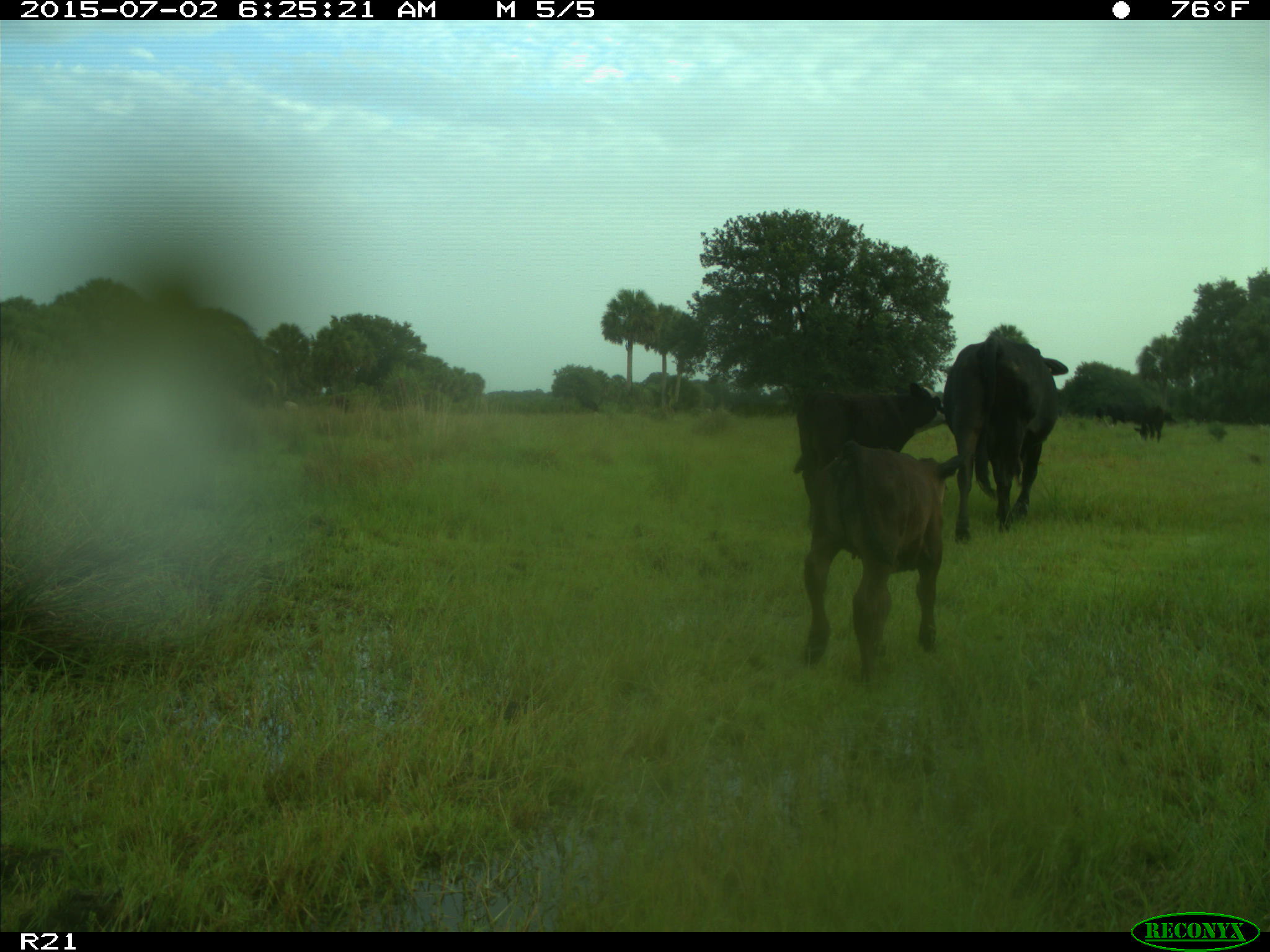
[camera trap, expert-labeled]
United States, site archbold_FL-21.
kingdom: Animalia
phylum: Chordata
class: Mammalia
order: Artiodactyla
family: Bovidae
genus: Bos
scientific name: Bos taurus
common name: domestic cow